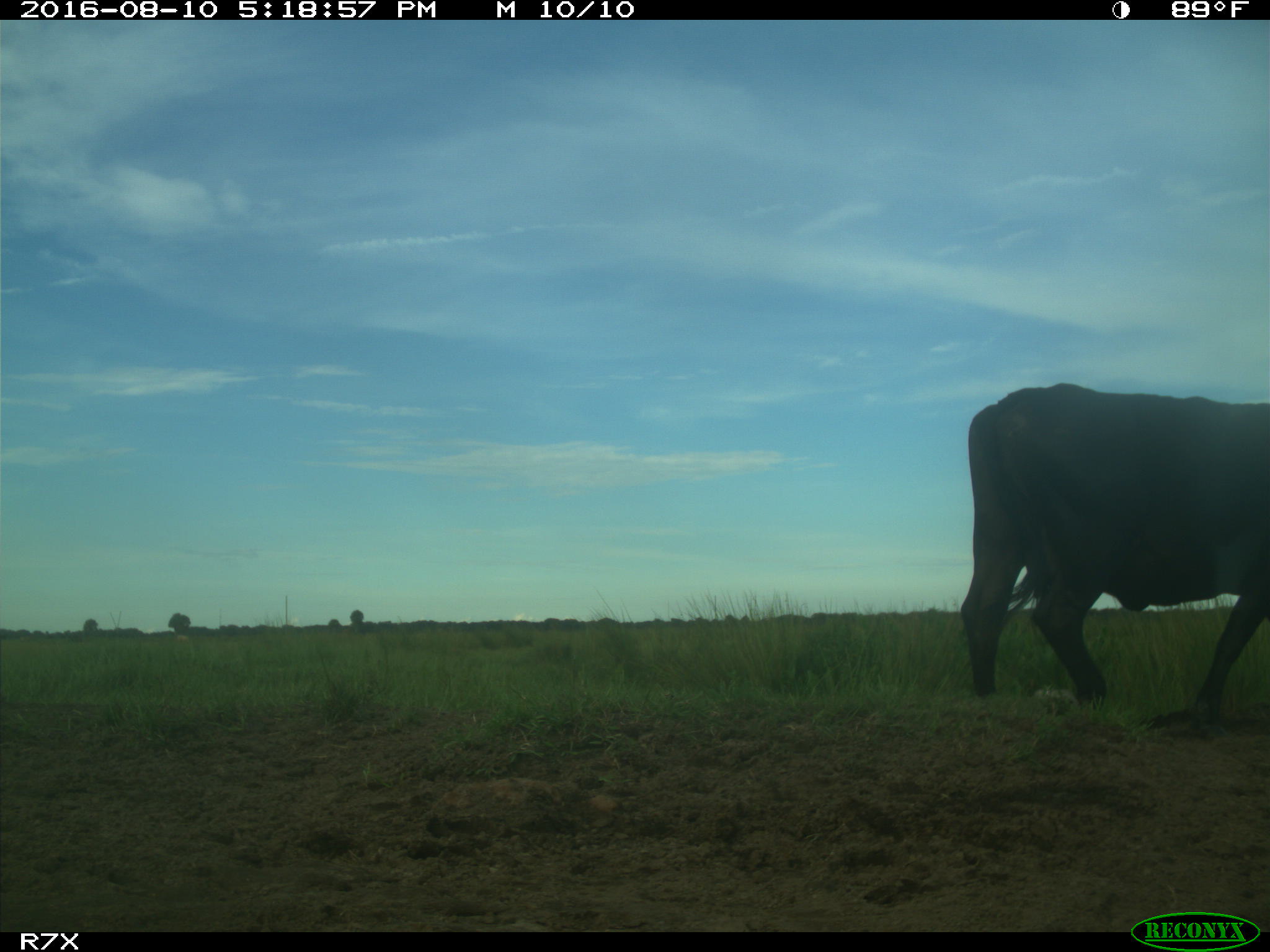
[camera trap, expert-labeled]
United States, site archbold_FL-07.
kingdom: Animalia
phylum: Chordata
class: Mammalia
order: Artiodactyla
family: Bovidae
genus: Bos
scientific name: Bos taurus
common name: domestic cow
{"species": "Bos taurus (domestic cow)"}